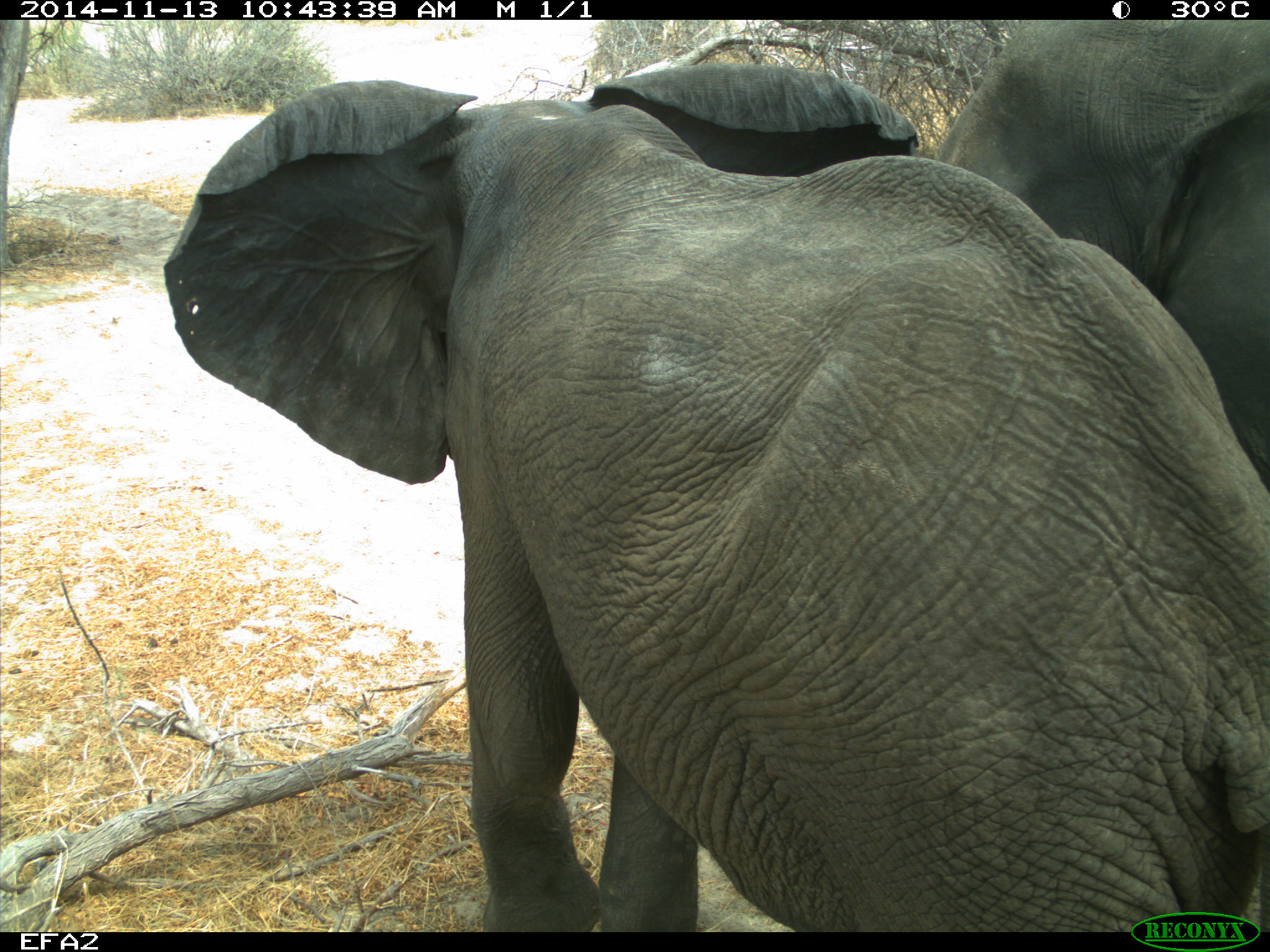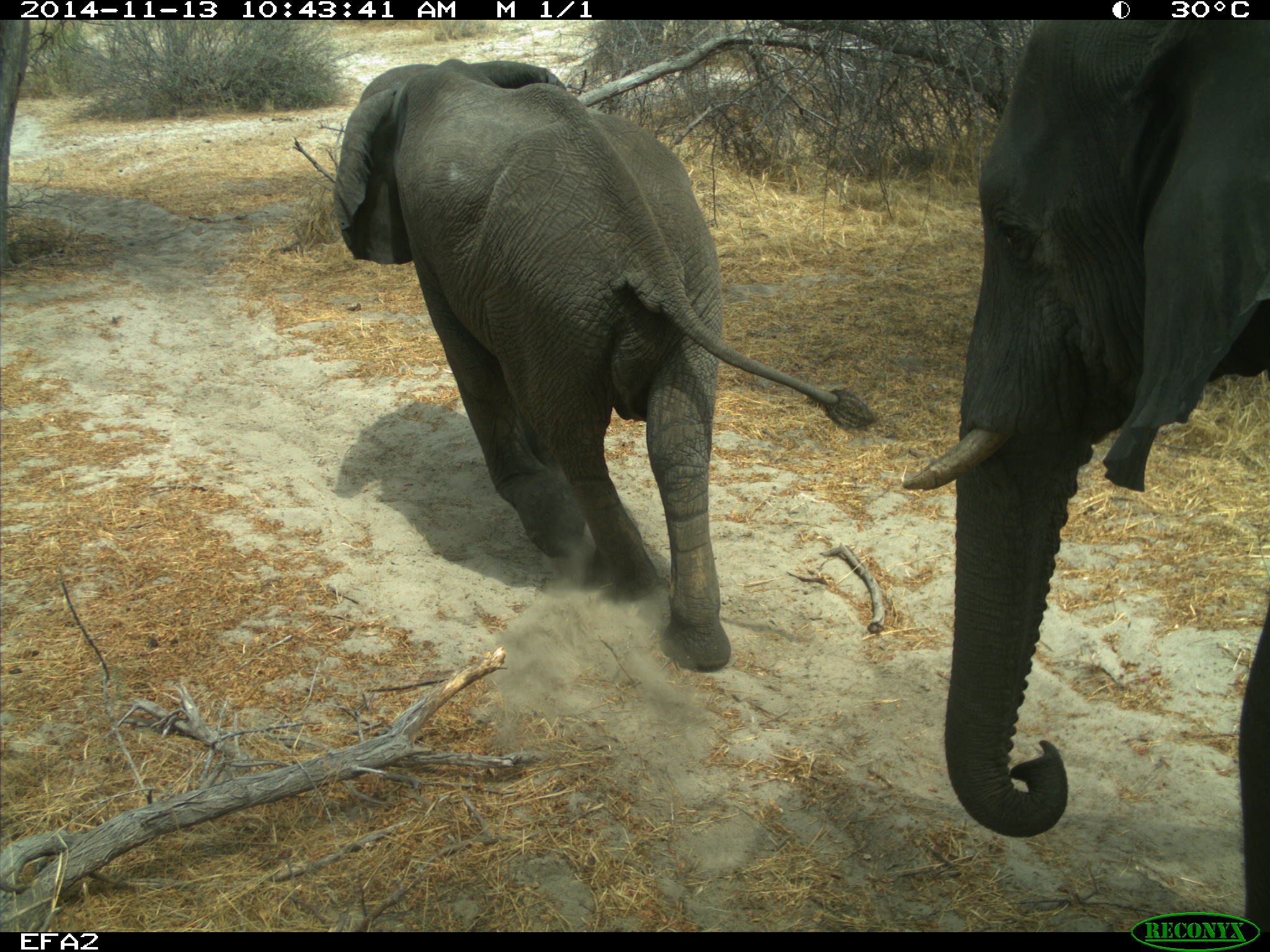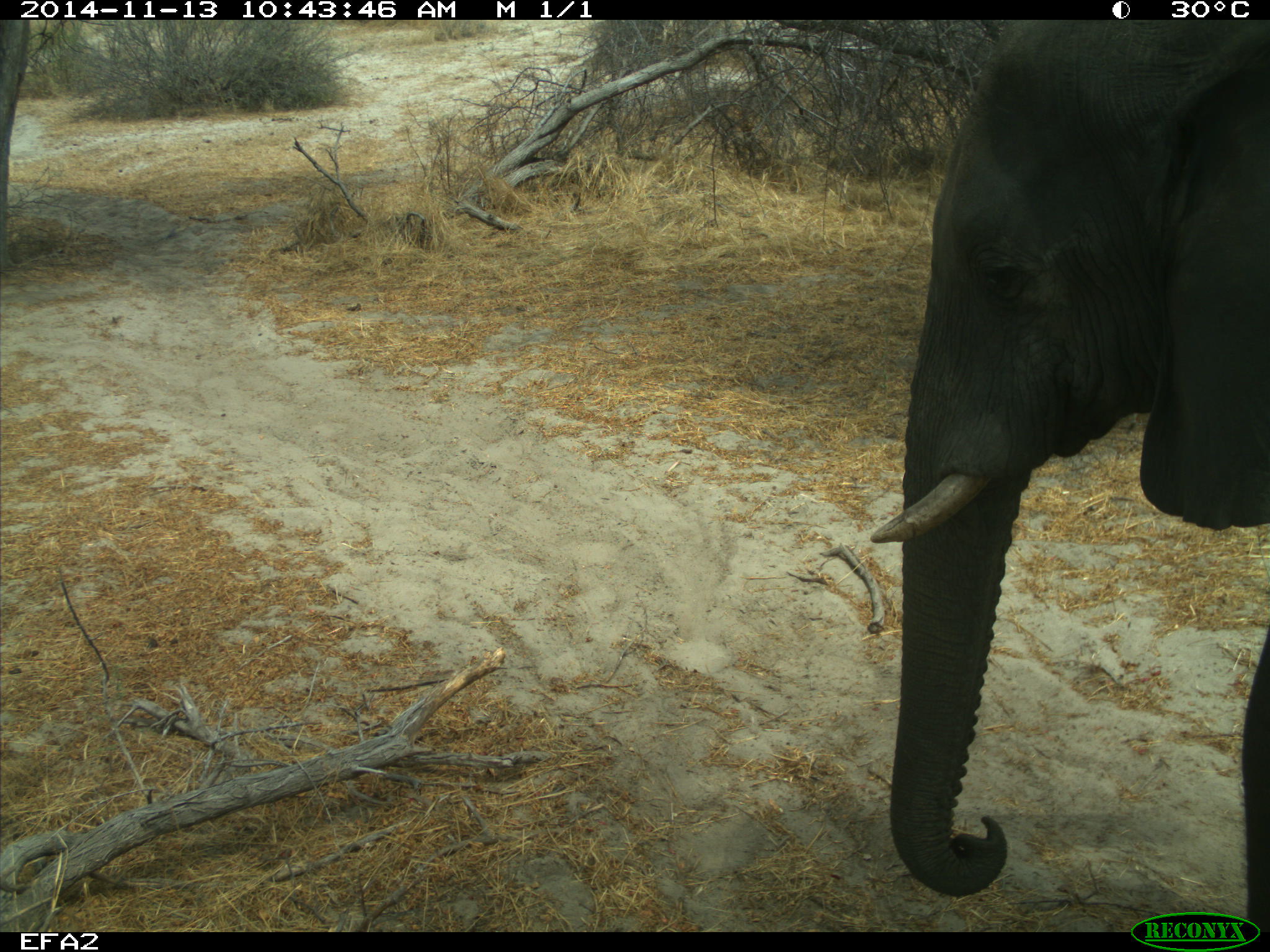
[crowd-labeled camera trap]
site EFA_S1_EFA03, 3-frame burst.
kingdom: Animalia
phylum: Chordata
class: Mammalia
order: Proboscidea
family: Elephantidae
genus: Loxodonta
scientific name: Loxodonta africana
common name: african bush elephant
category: elephant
Elephant (african bush elephant) (Loxodonta africana), count 2. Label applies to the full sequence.